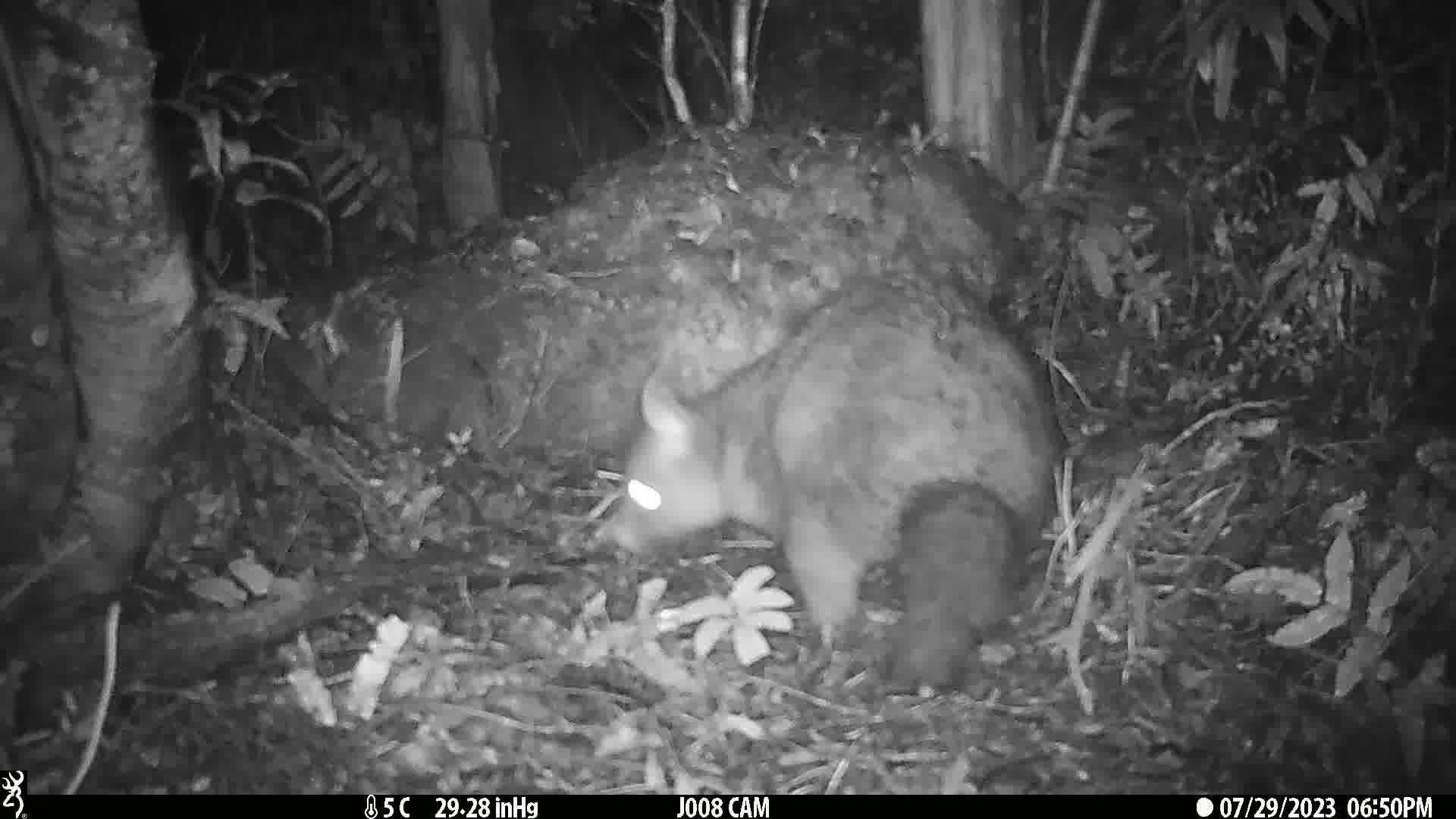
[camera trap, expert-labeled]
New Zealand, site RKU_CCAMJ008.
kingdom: Animalia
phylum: Chordata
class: Mammalia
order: Diprotodontia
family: Phalangeridae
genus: Trichosurus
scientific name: Trichosurus vulpecula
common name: common brushtail possum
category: possum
Possum (common brushtail possum) (Trichosurus vulpecula).